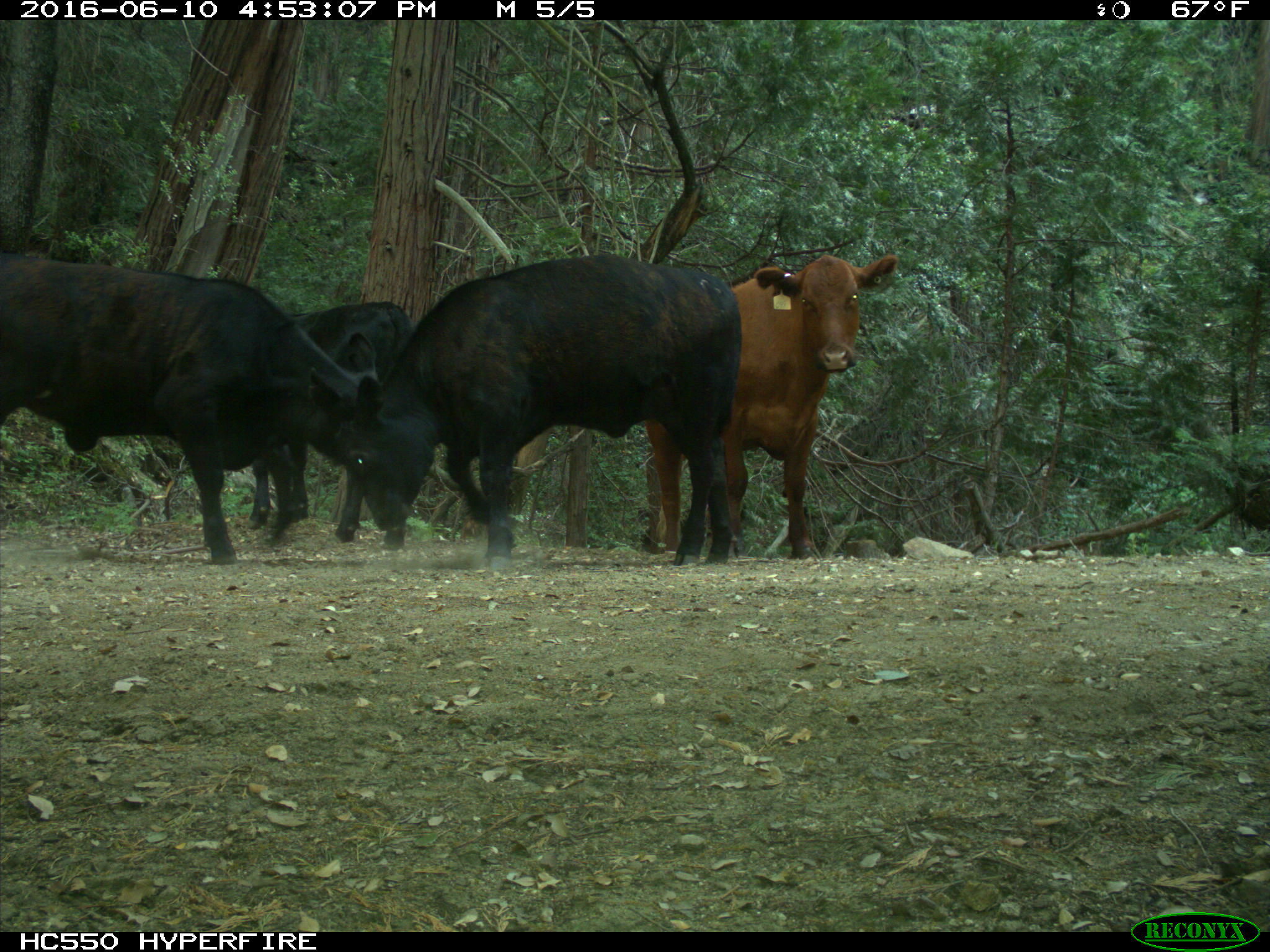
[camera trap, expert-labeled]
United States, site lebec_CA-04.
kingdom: Animalia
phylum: Chordata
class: Mammalia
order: Artiodactyla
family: Bovidae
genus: Bos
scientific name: Bos taurus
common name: domestic cow